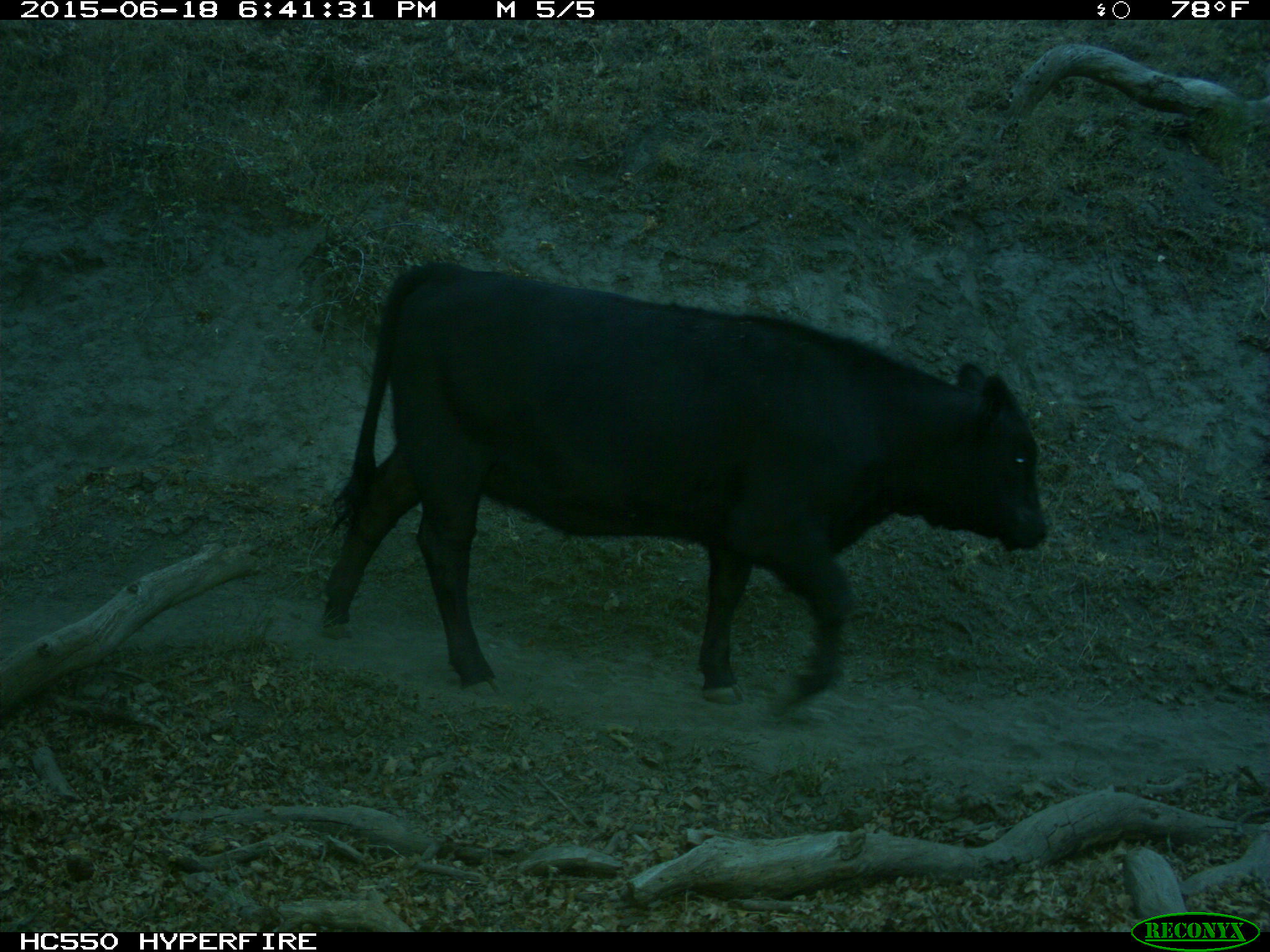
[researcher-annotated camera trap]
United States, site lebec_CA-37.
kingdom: Animalia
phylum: Chordata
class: Mammalia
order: Artiodactyla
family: Bovidae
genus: Bos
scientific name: Bos taurus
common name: domestic cow